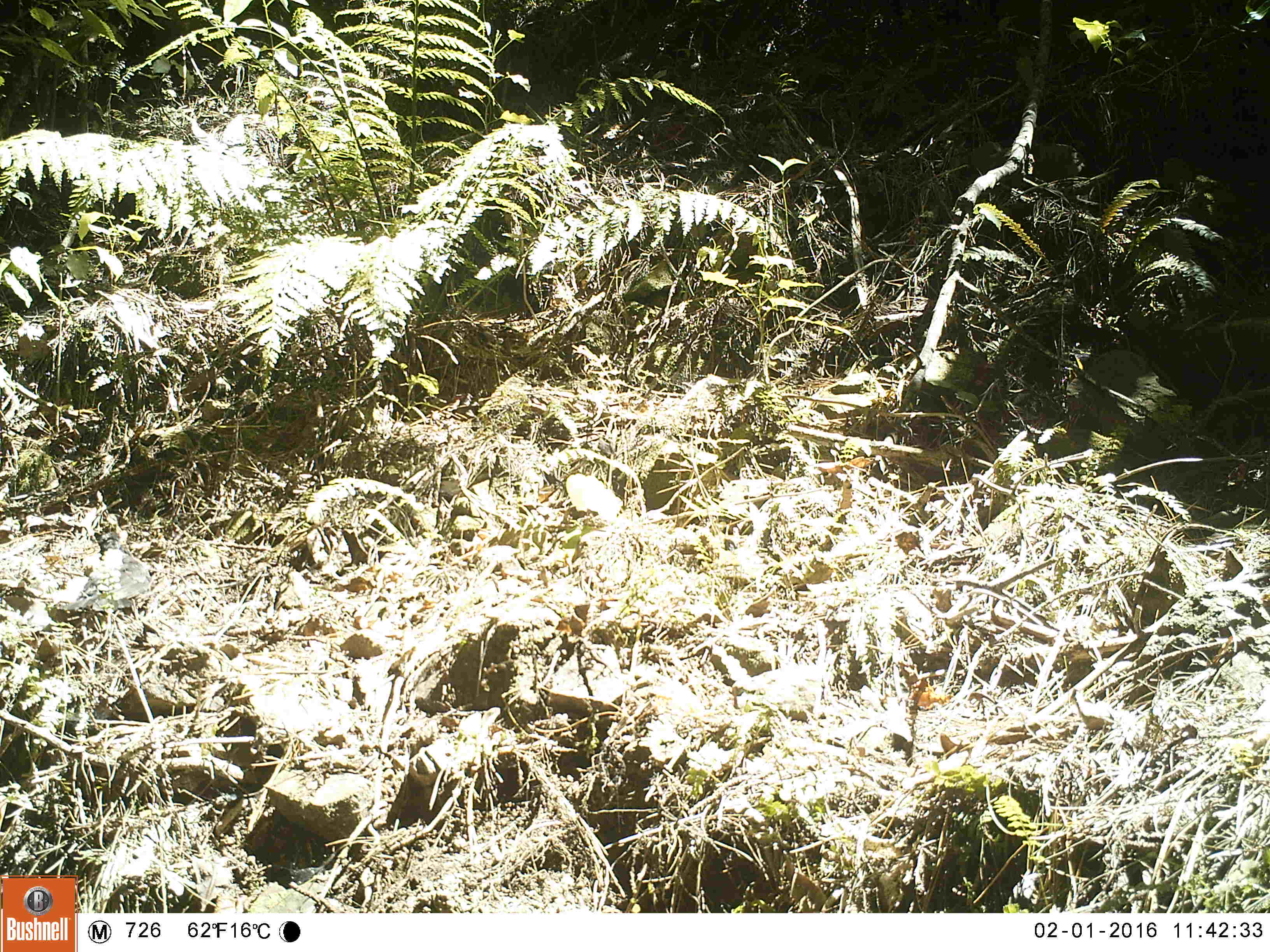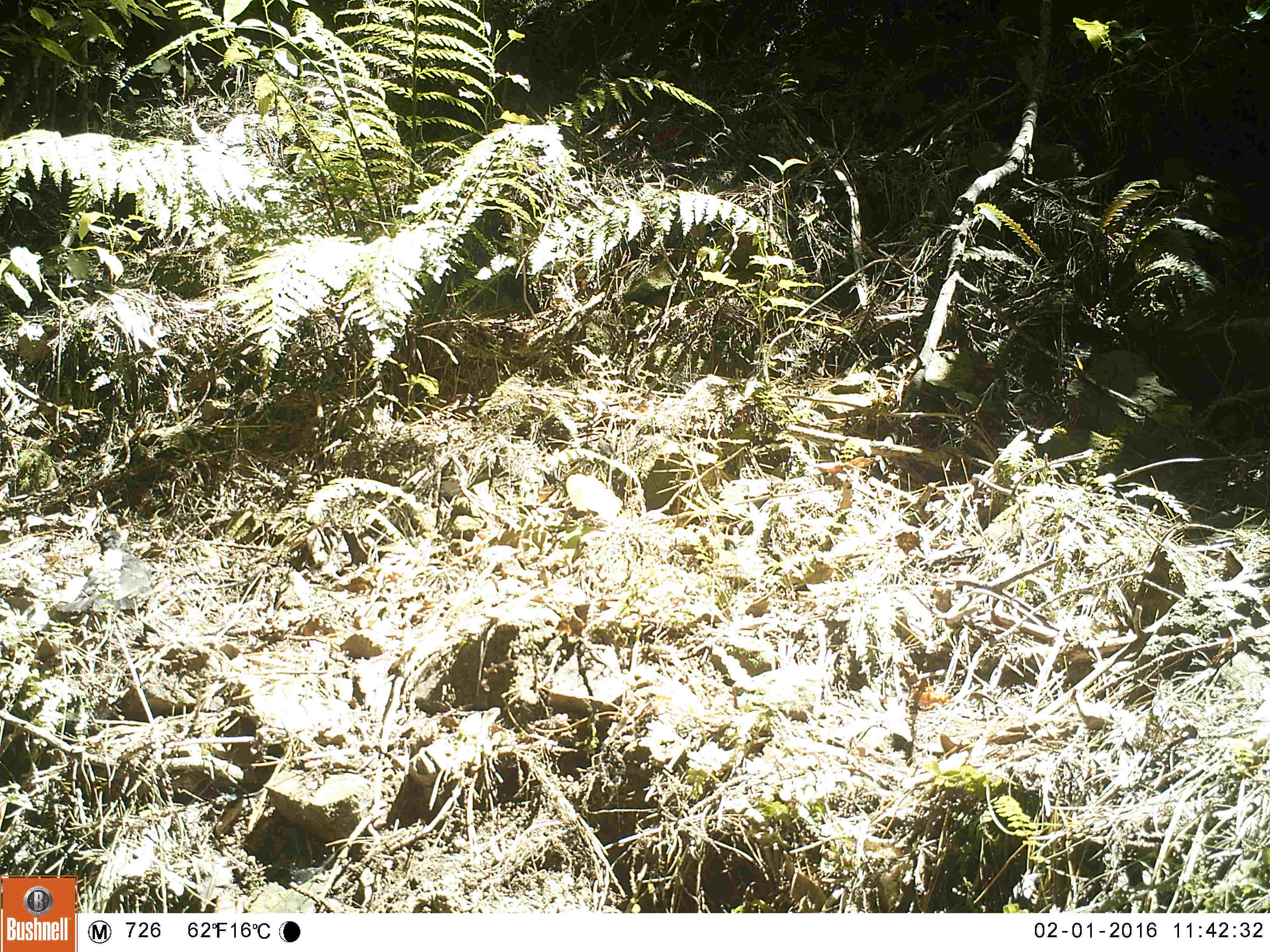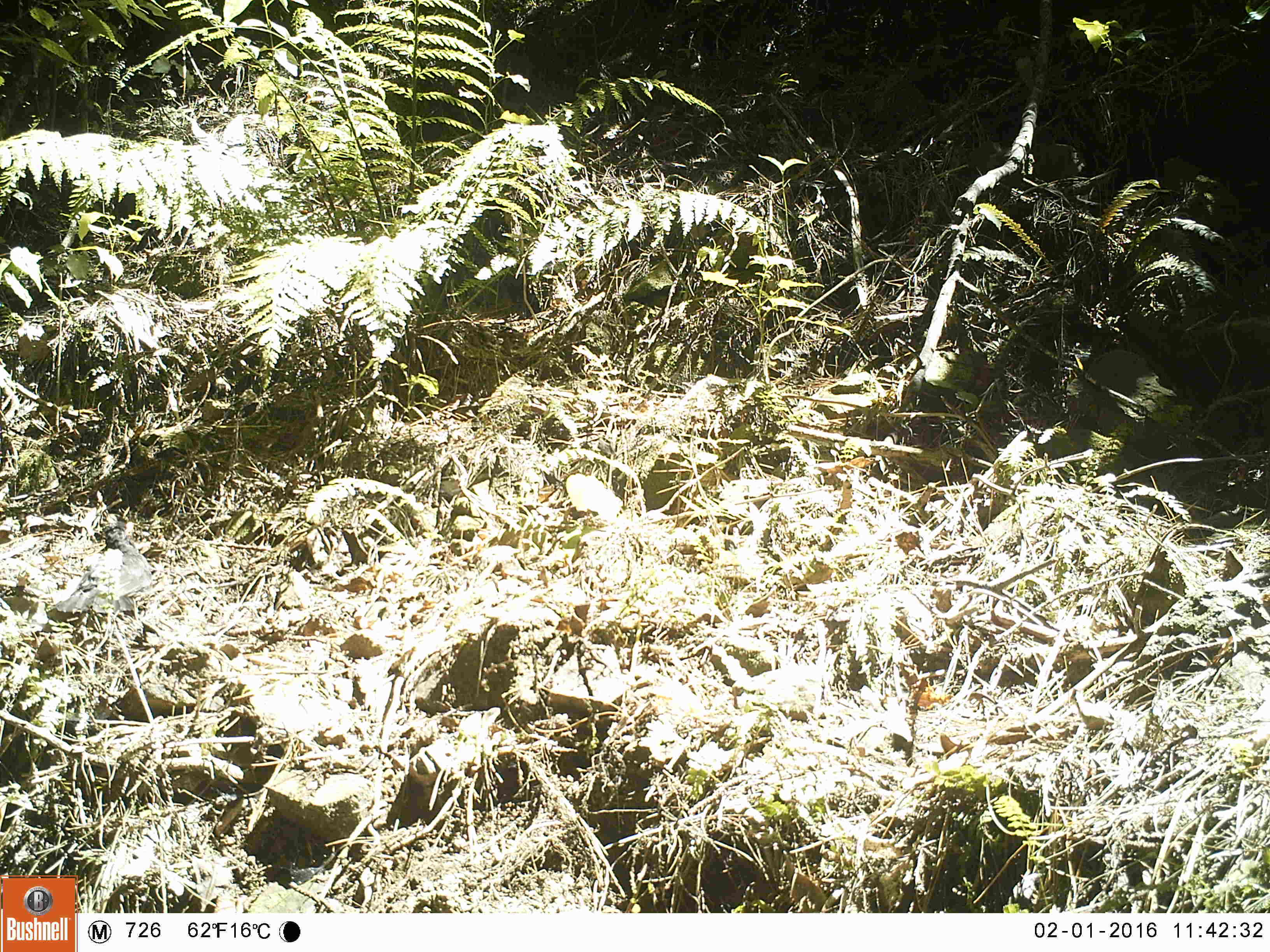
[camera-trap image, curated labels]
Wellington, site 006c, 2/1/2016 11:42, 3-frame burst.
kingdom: Animalia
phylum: Chordata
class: Aves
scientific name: Aves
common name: bird